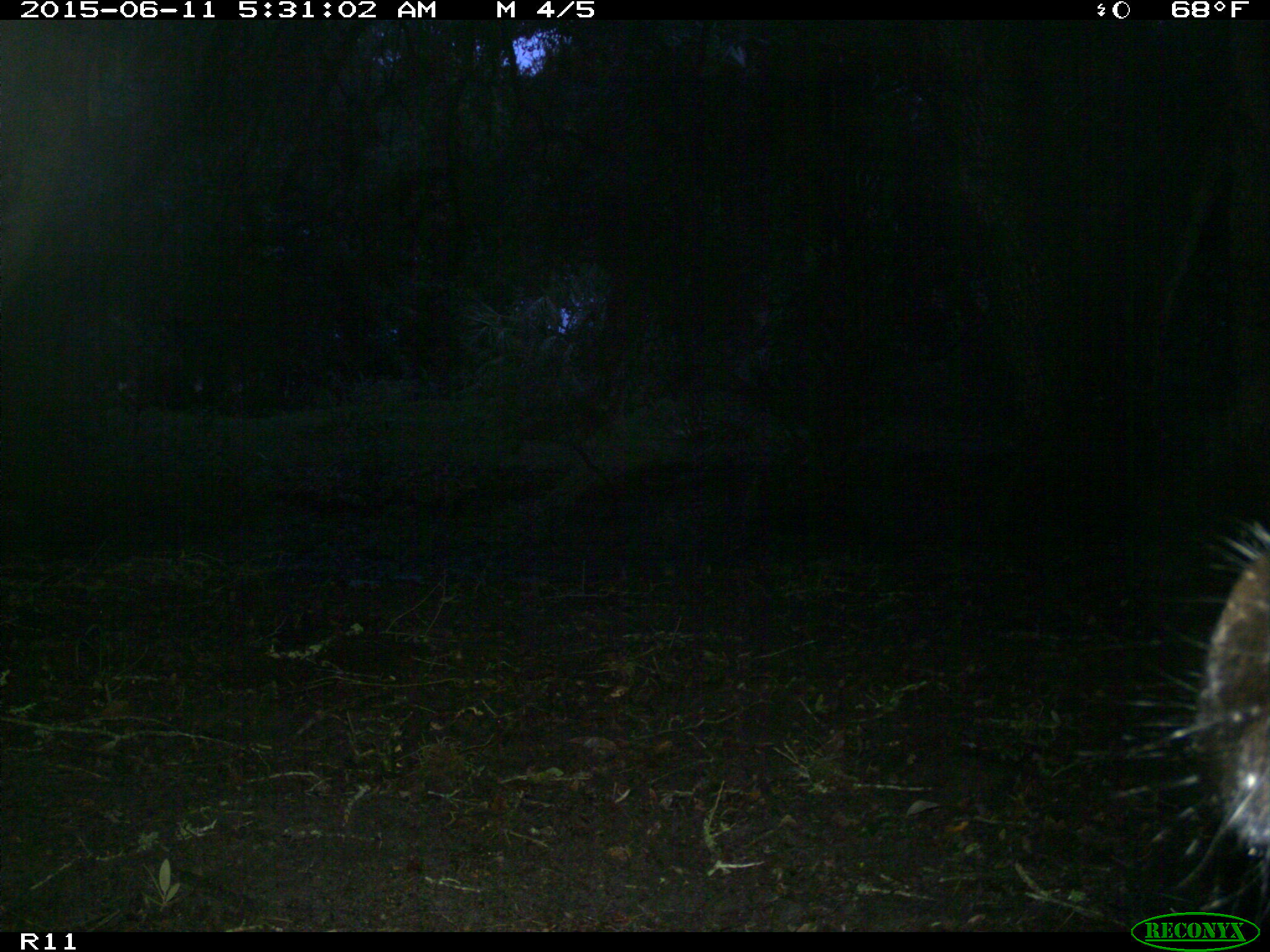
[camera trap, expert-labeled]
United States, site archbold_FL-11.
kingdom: Animalia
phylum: Chordata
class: Mammalia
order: Artiodactyla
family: Bovidae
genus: Bos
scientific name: Bos taurus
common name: domestic cow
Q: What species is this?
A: Bos taurus (domestic cow).